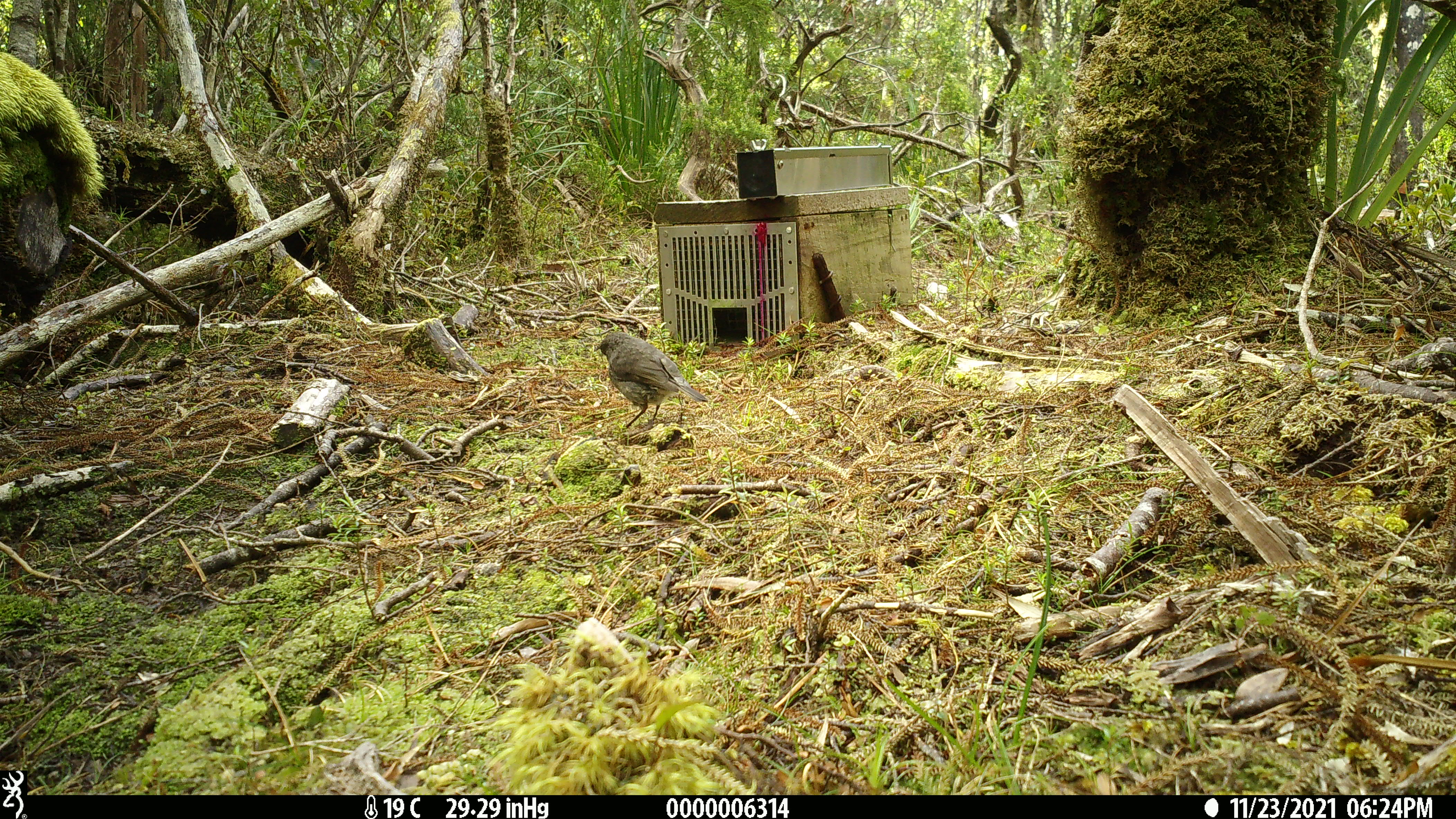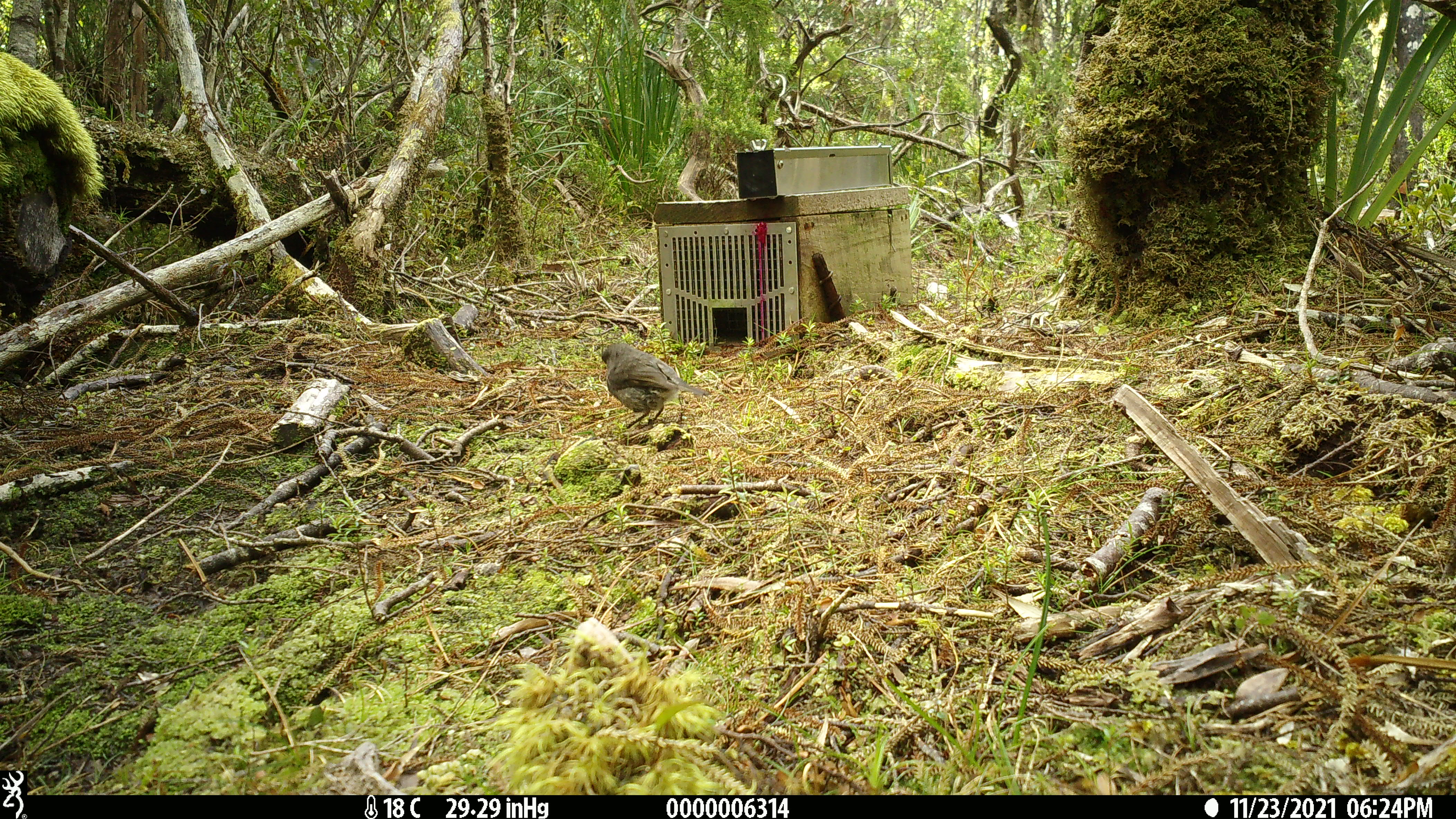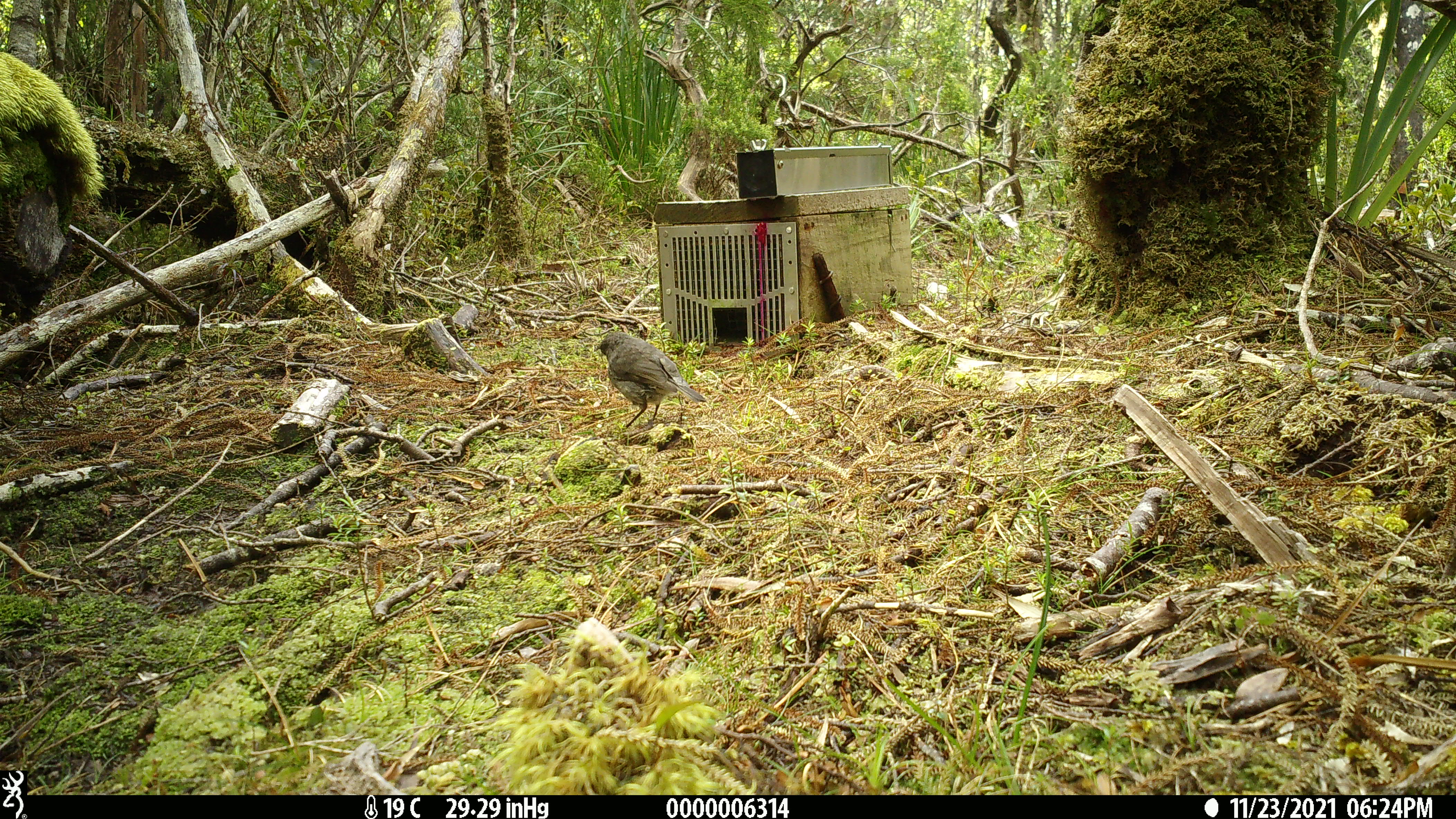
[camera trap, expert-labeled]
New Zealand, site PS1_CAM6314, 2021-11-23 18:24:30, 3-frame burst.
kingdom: Animalia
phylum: Chordata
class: Aves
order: Passeriformes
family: Petroicidae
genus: Petroica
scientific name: Petroica australis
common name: new zealand robin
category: robin